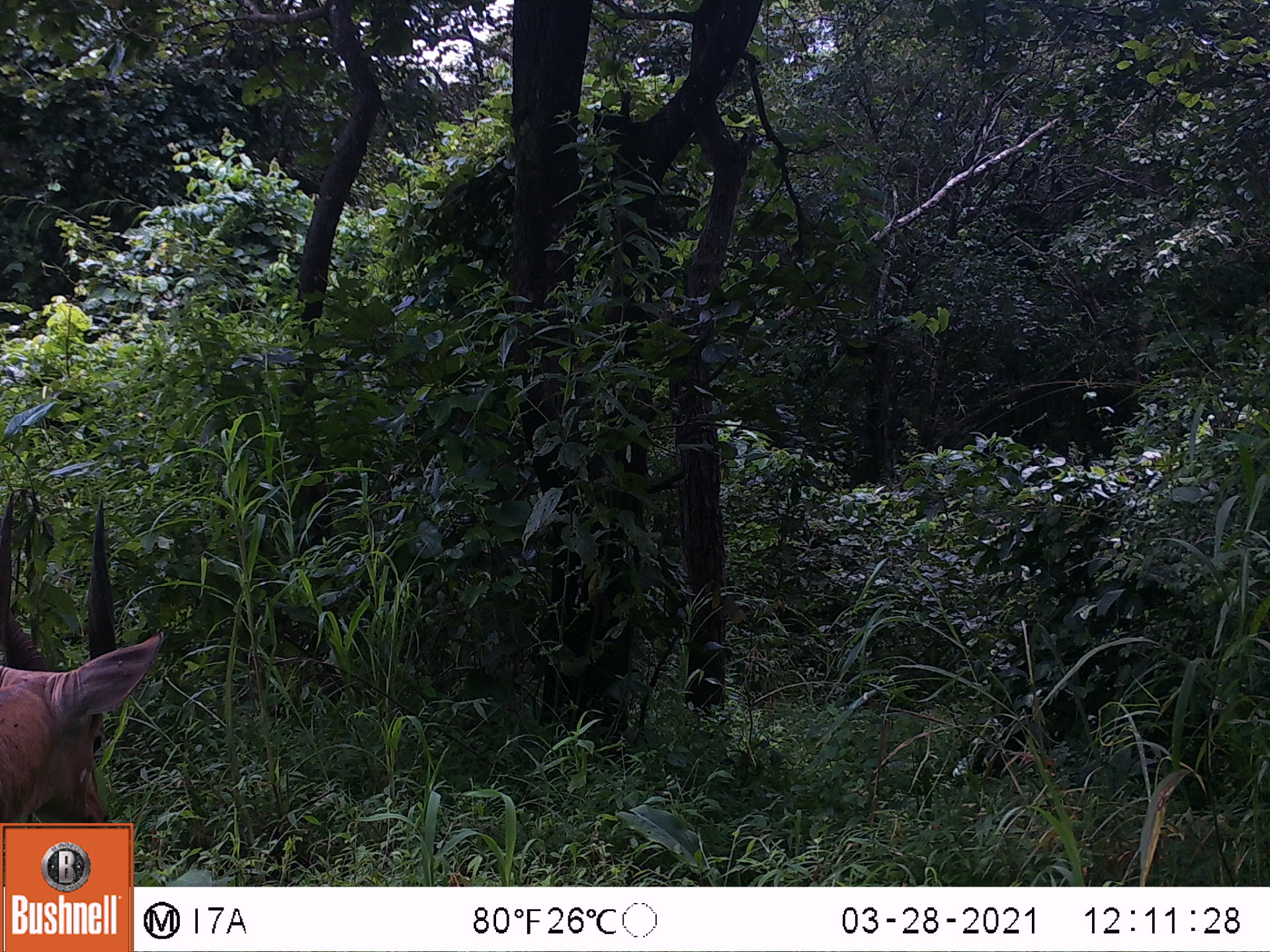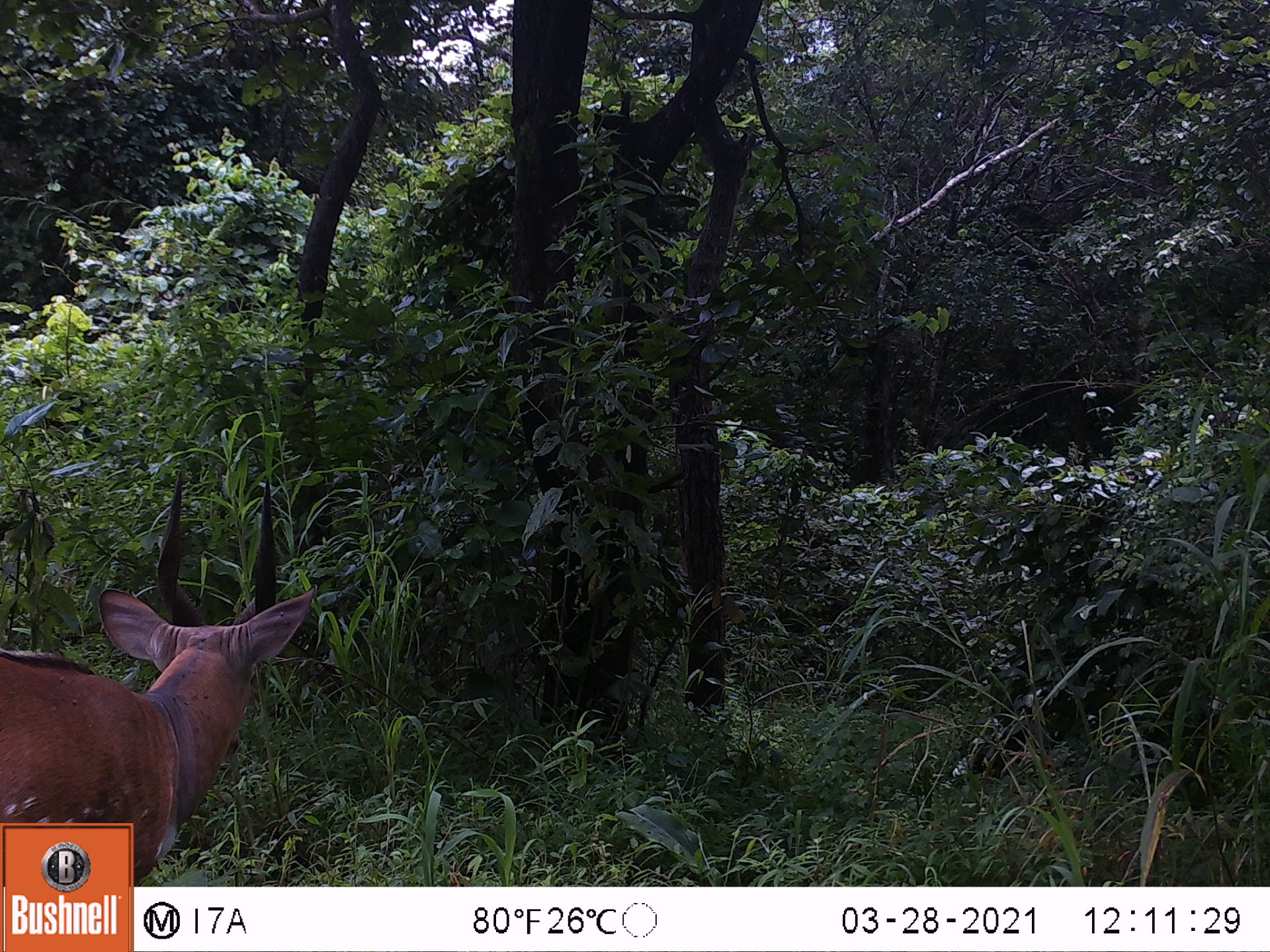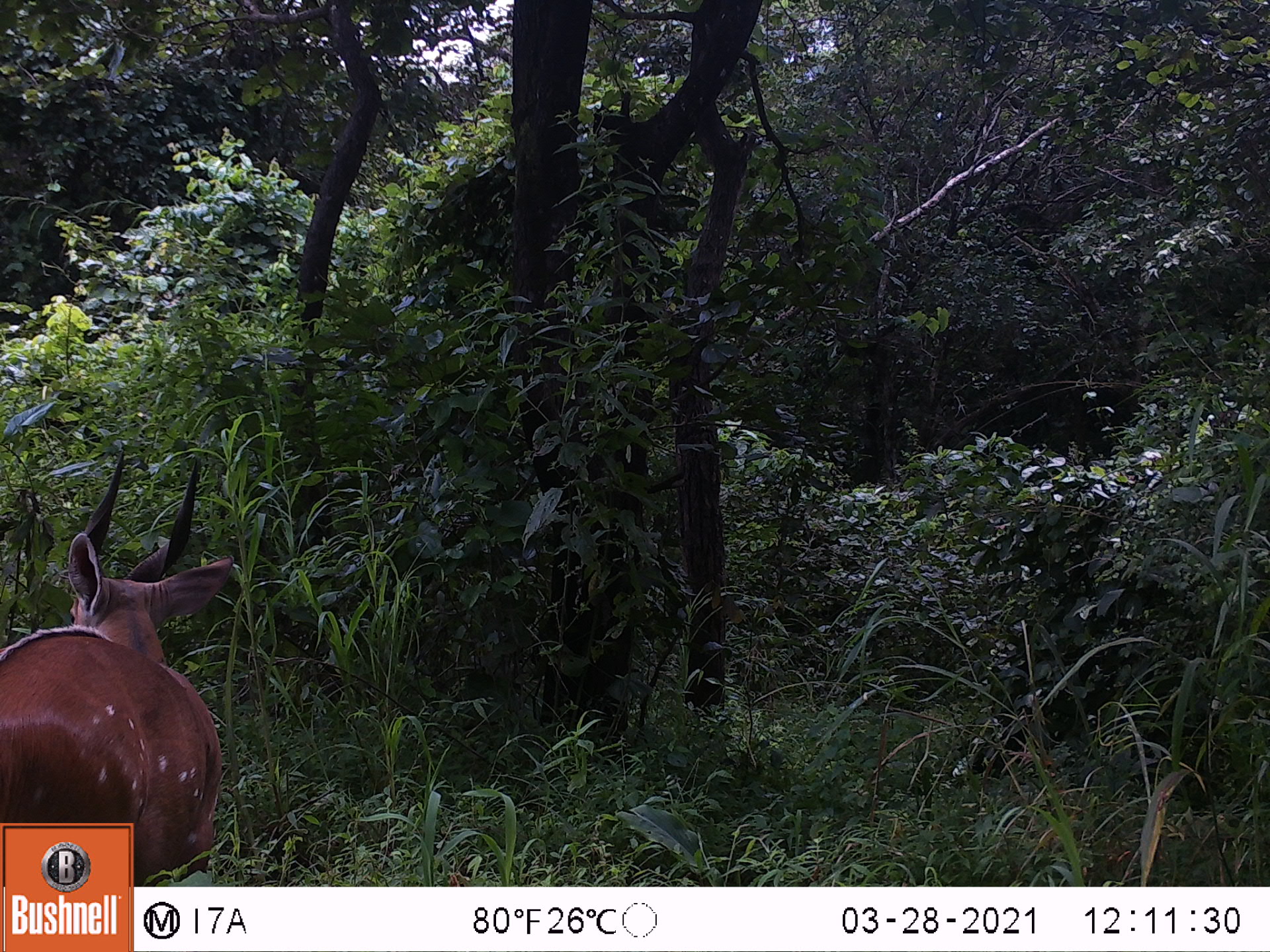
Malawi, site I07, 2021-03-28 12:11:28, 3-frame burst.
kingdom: Animalia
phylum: Chordata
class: Mammalia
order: Artiodactyla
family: Bovidae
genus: Tragelaphus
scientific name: Tragelaphus sylvaticus sylvaticus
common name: cape bushbuck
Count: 1.